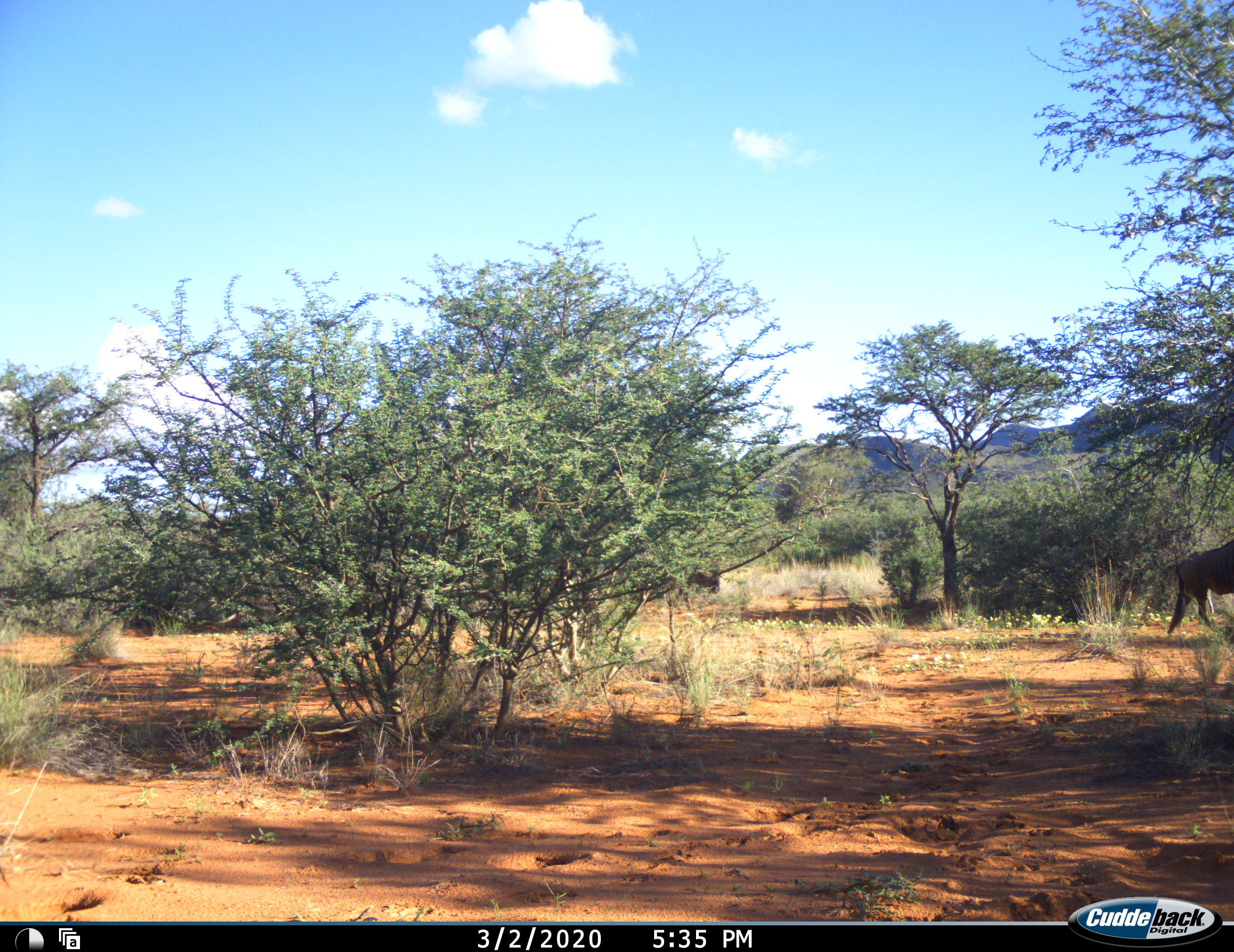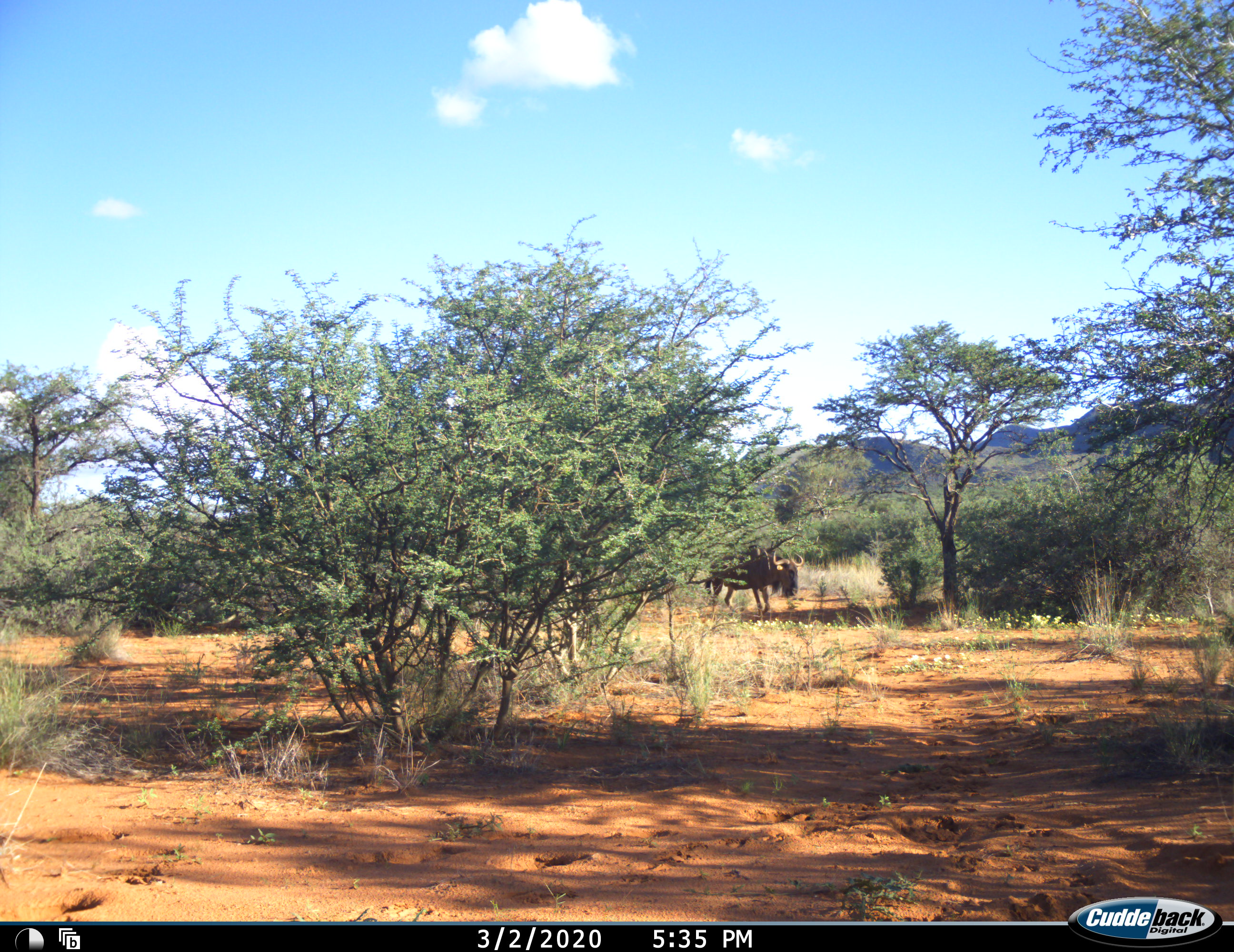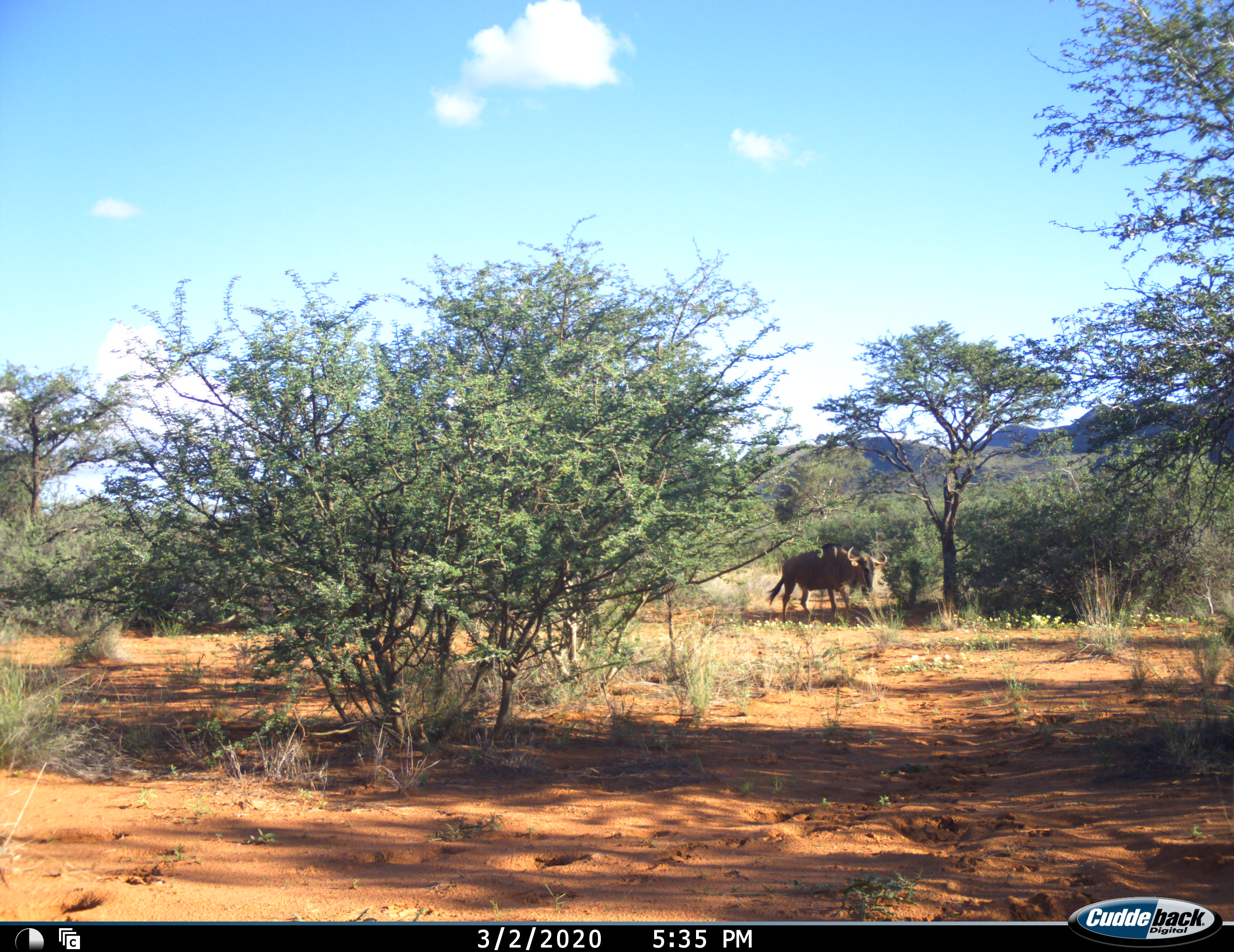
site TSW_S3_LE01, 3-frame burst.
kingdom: Animalia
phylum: Chordata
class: Mammalia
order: Artiodactyla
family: Bovidae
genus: Connochaetes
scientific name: Connochaetes taurinus taurinus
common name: blue wildebeest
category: wildebeestblue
Wildebeestblue (blue wildebeest) (Connochaetes taurinus taurinus), count 2. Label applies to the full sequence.